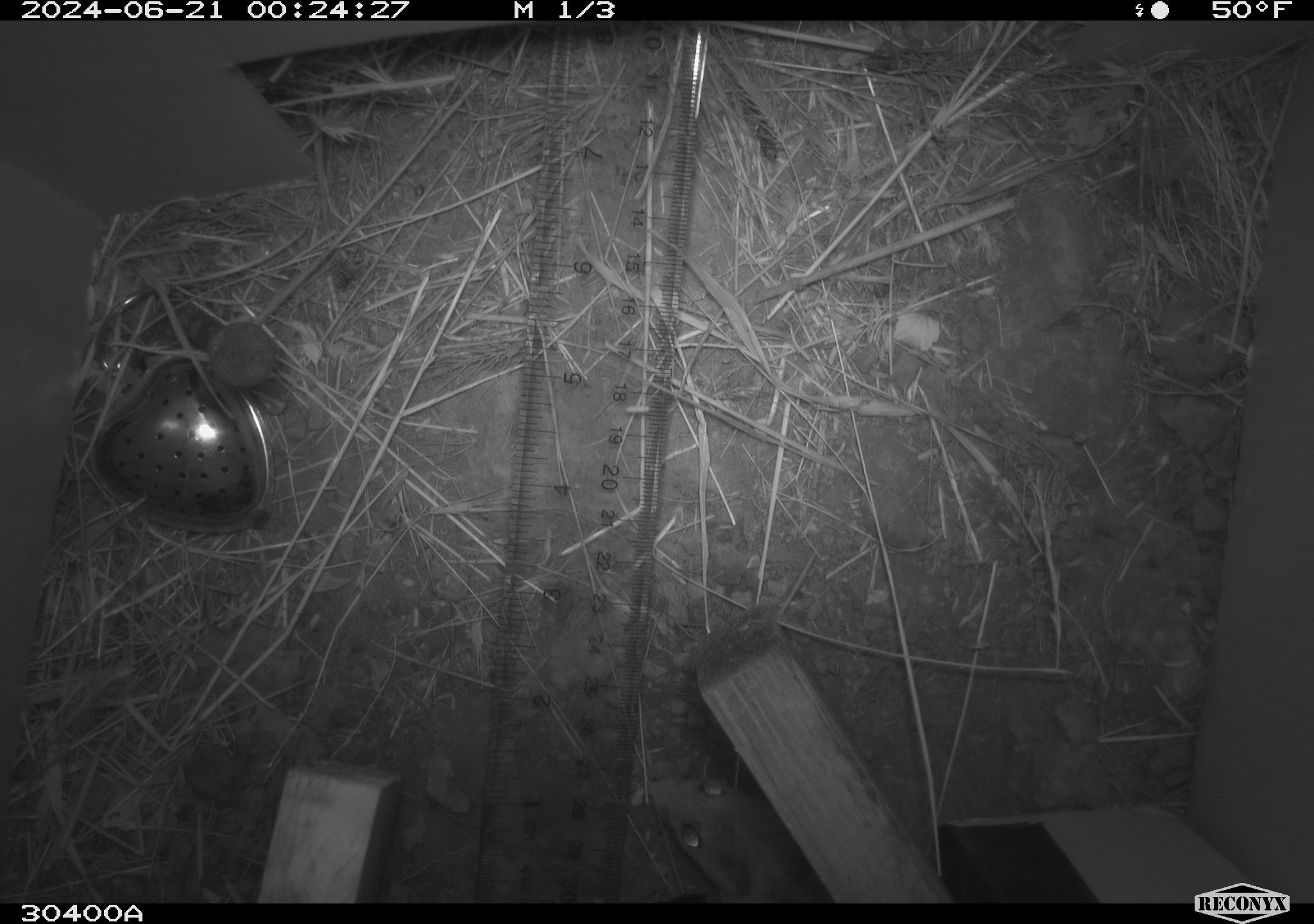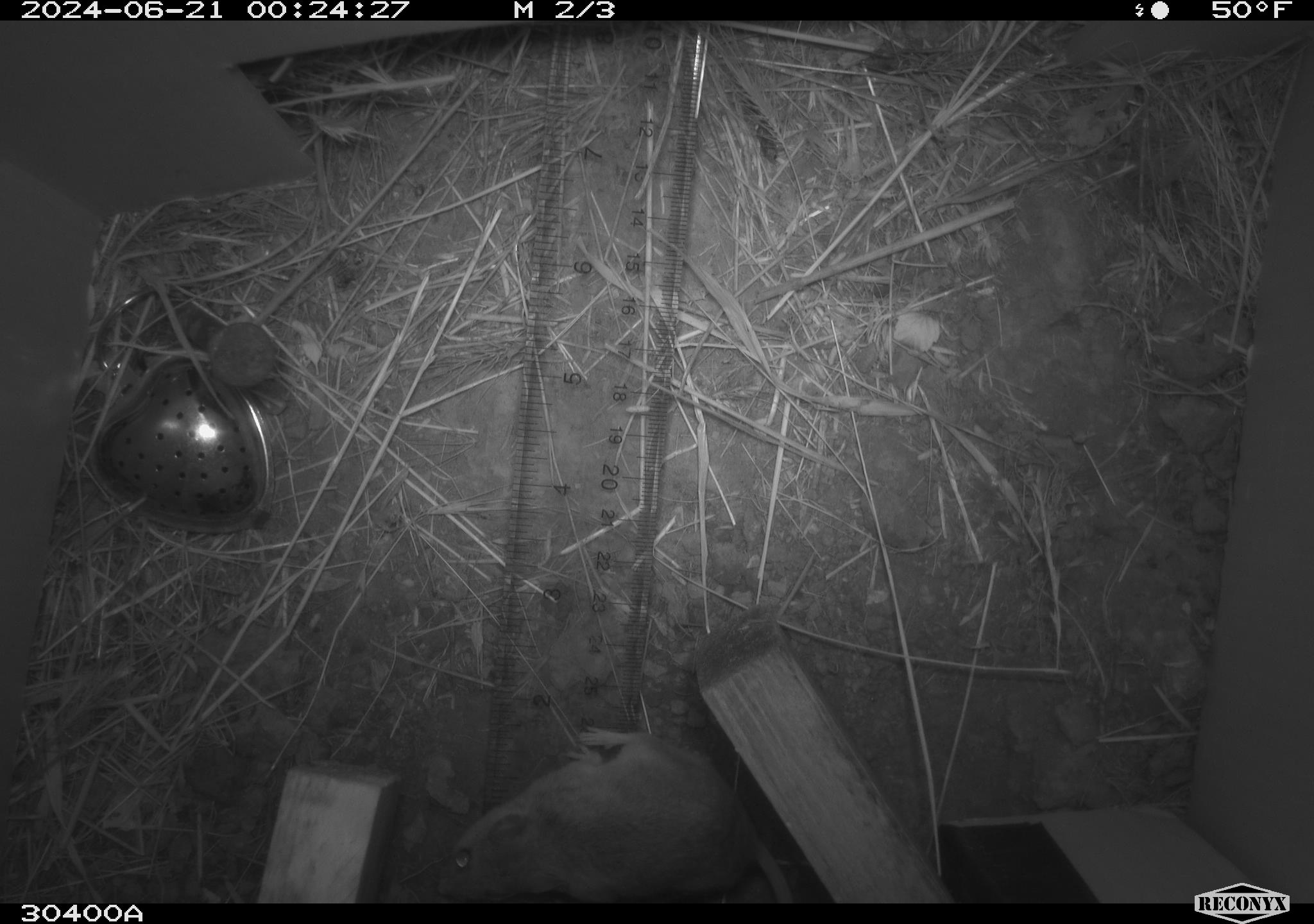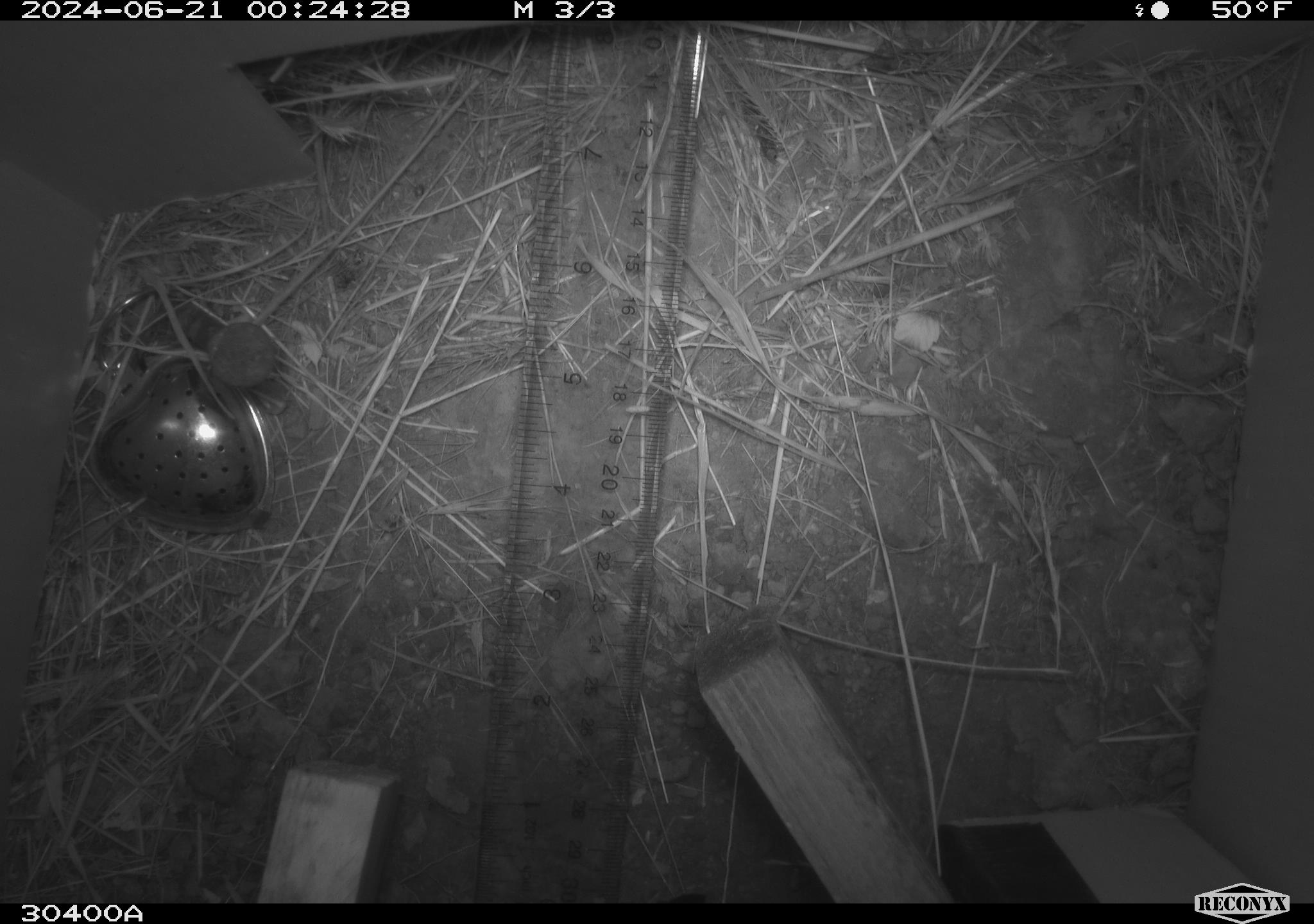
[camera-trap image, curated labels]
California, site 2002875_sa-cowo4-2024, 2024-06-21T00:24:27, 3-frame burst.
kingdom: Animalia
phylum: Chordata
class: Mammalia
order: Rodentia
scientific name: Rodentia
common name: mouse species